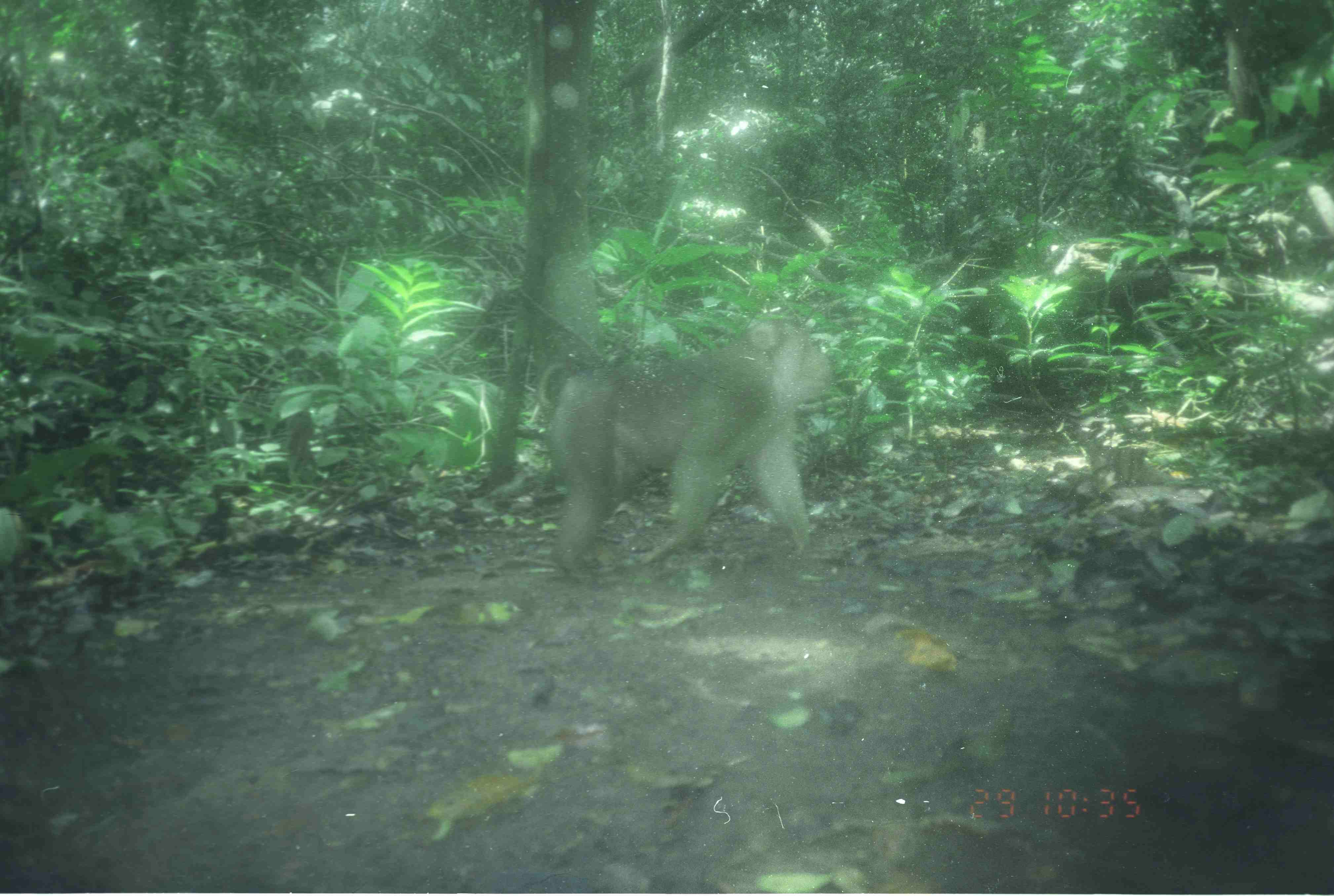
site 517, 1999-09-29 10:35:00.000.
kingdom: Animalia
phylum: Chordata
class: Mammalia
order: Primates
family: Cercopithecidae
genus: Macaca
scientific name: Macaca nemestrina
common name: southern pig-tailed macaque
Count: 1.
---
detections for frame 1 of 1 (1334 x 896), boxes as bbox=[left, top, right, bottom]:
macaca nemestrina: bbox=[540, 310, 835, 573]